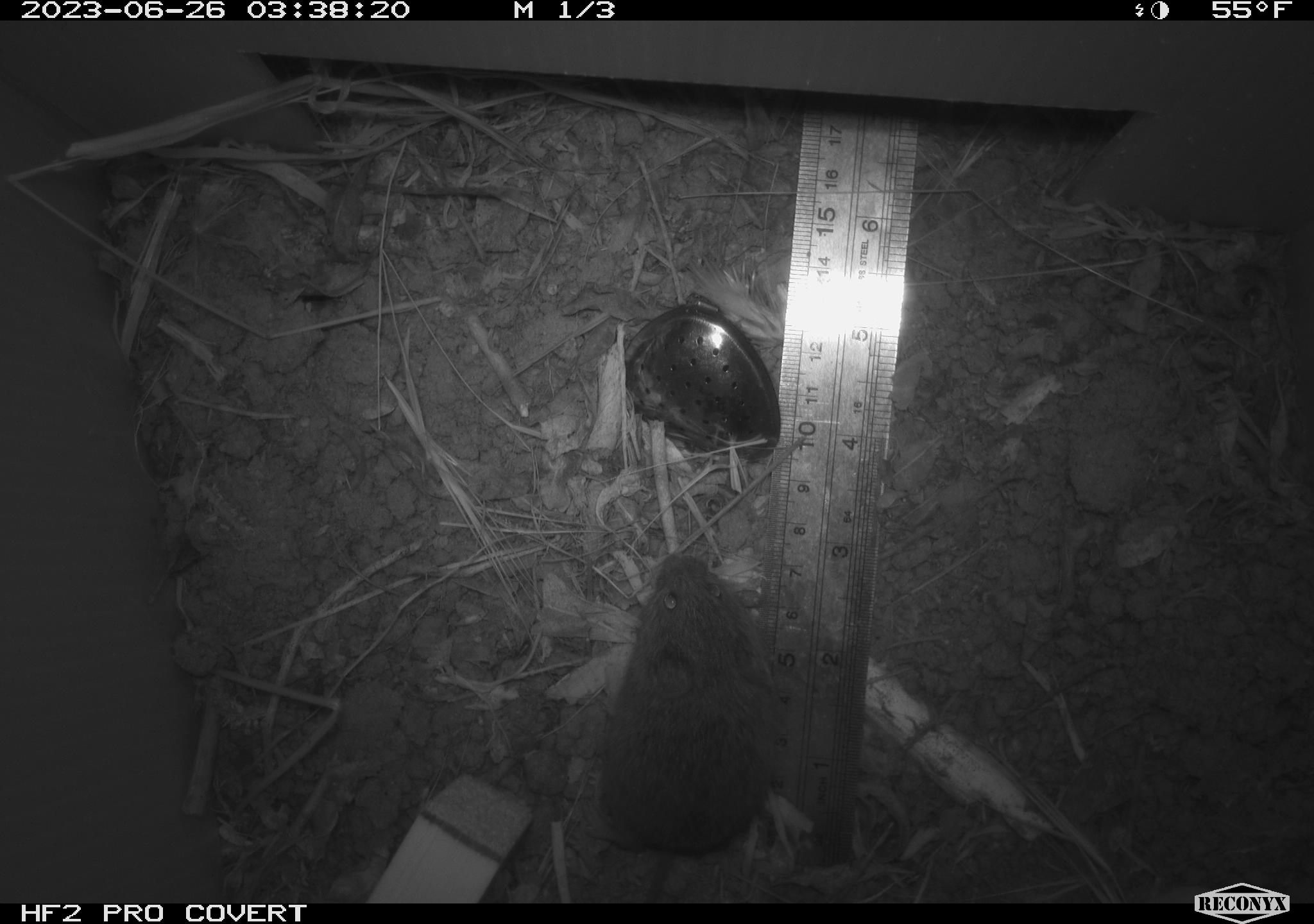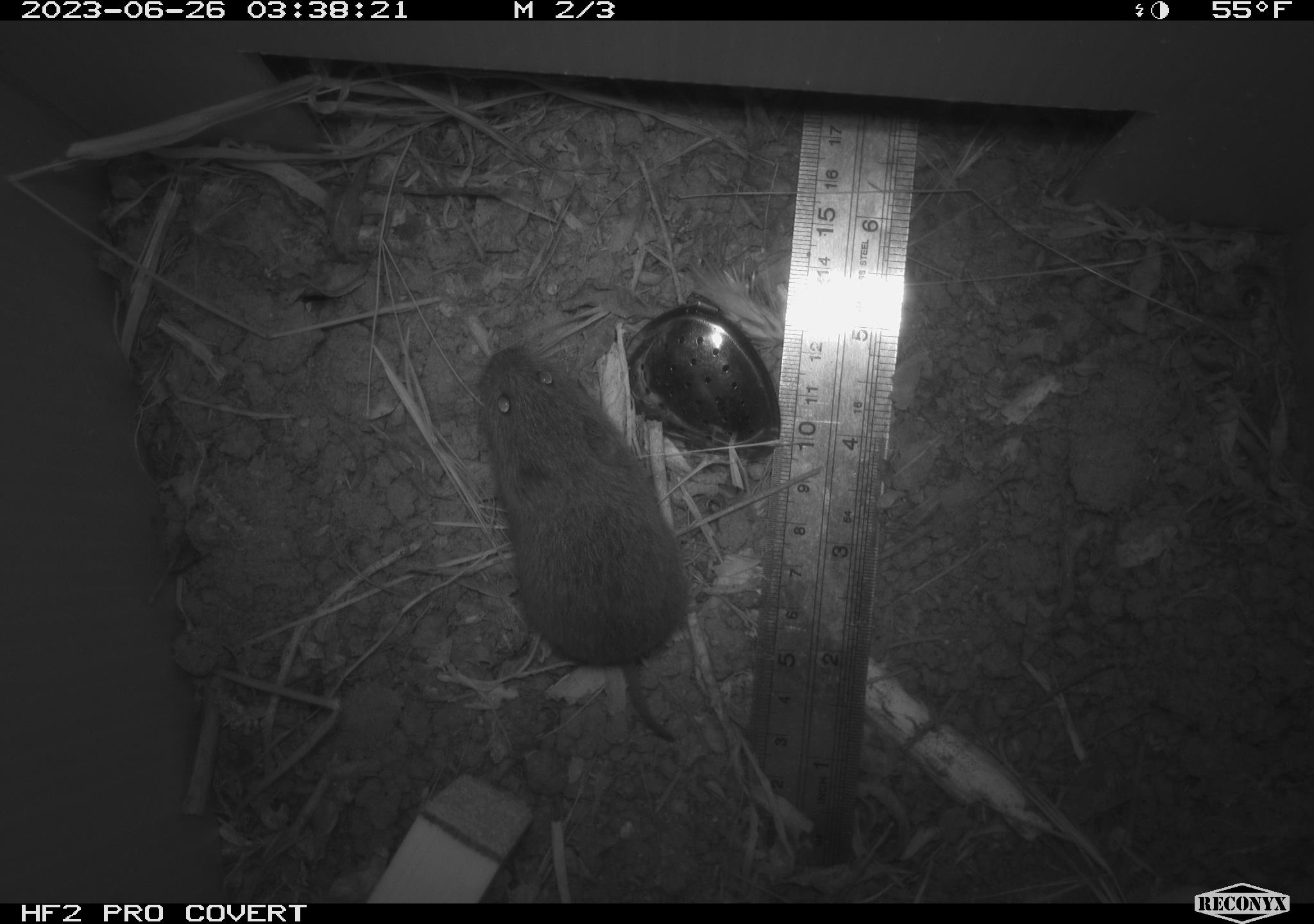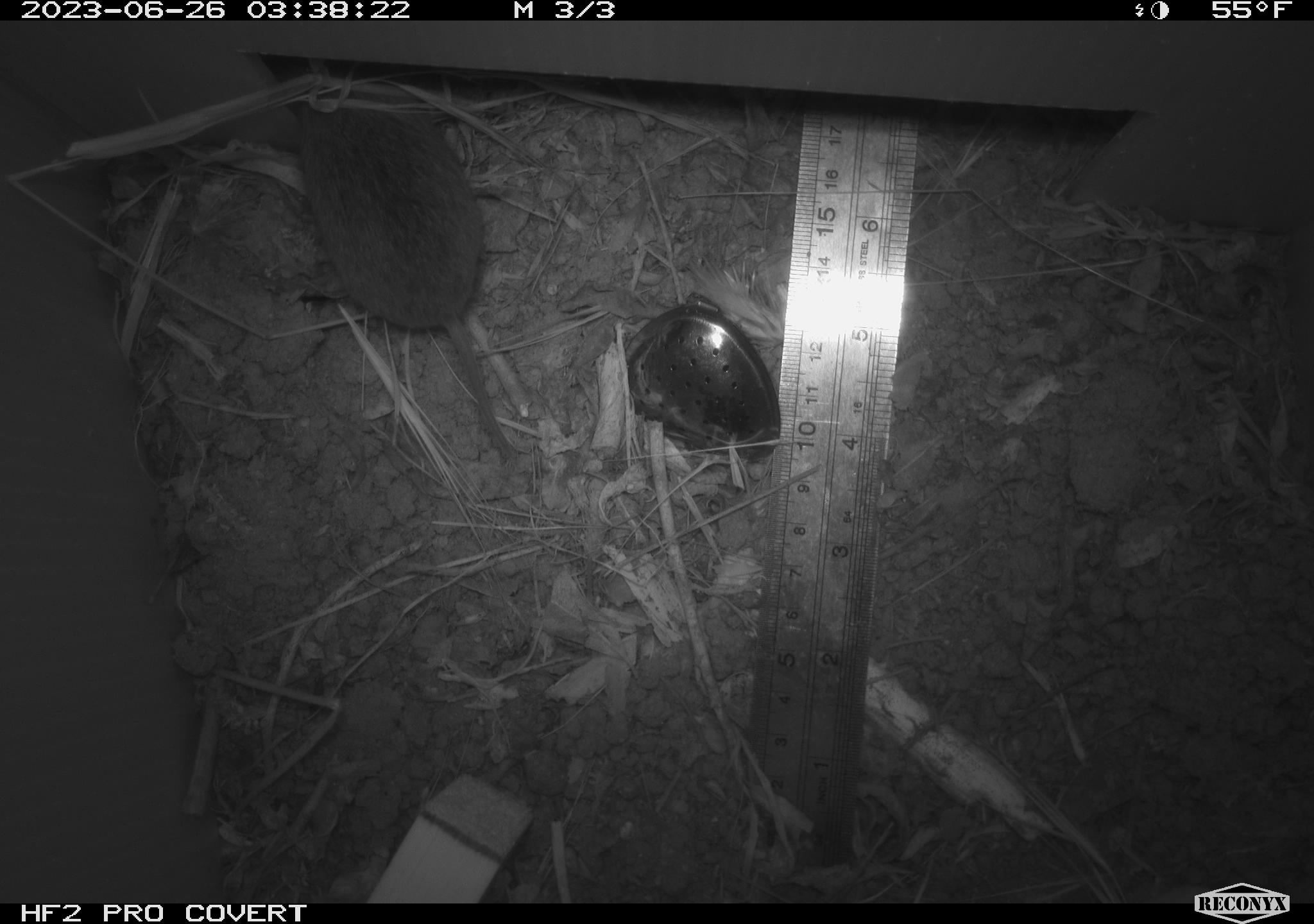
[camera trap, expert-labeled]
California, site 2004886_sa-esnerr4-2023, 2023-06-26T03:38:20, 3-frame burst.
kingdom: Animalia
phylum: Chordata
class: Mammalia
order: Rodentia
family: Cricetidae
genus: Microtus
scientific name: Microtus californicus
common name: california vole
California vole (Microtus californicus).